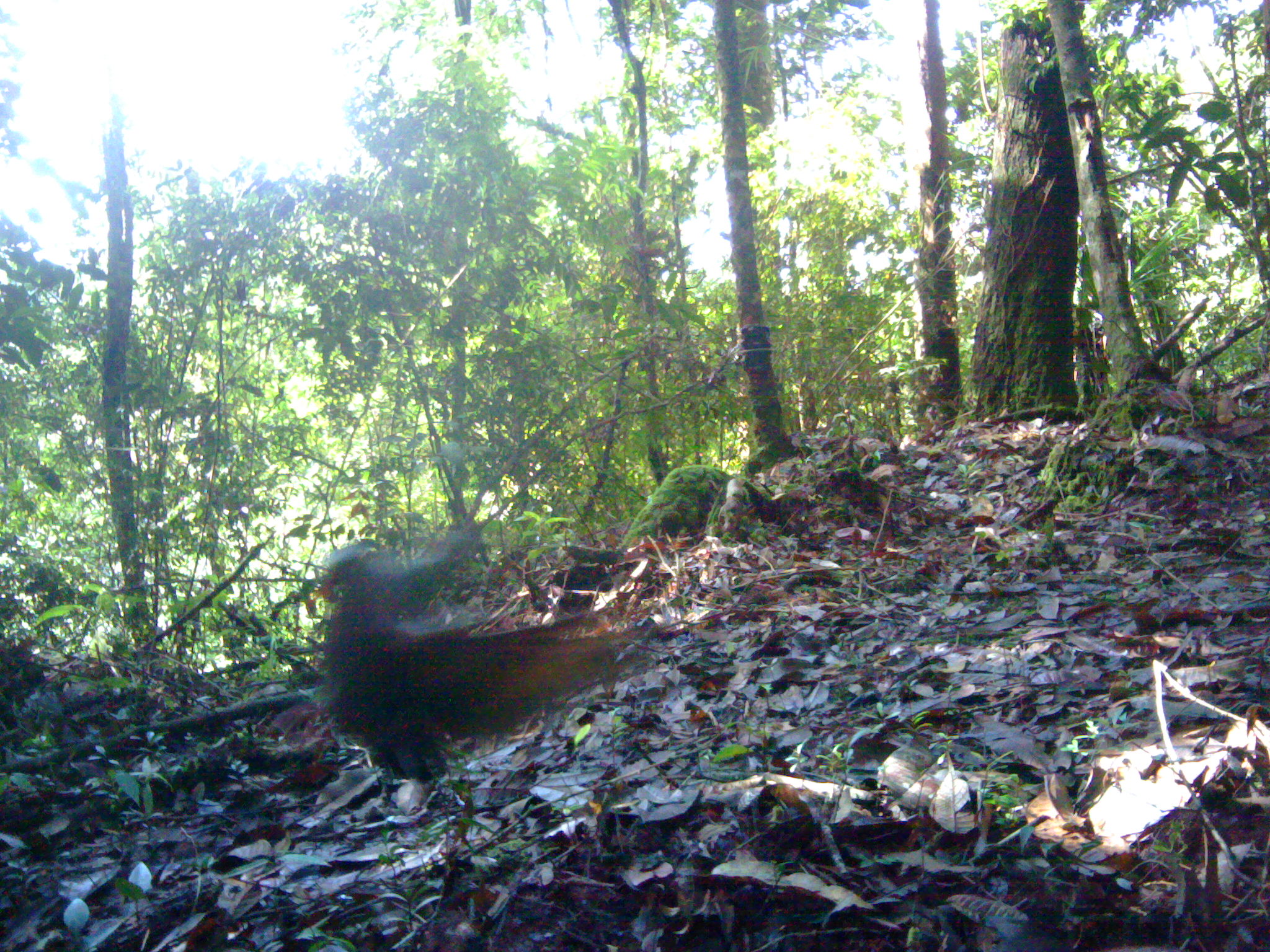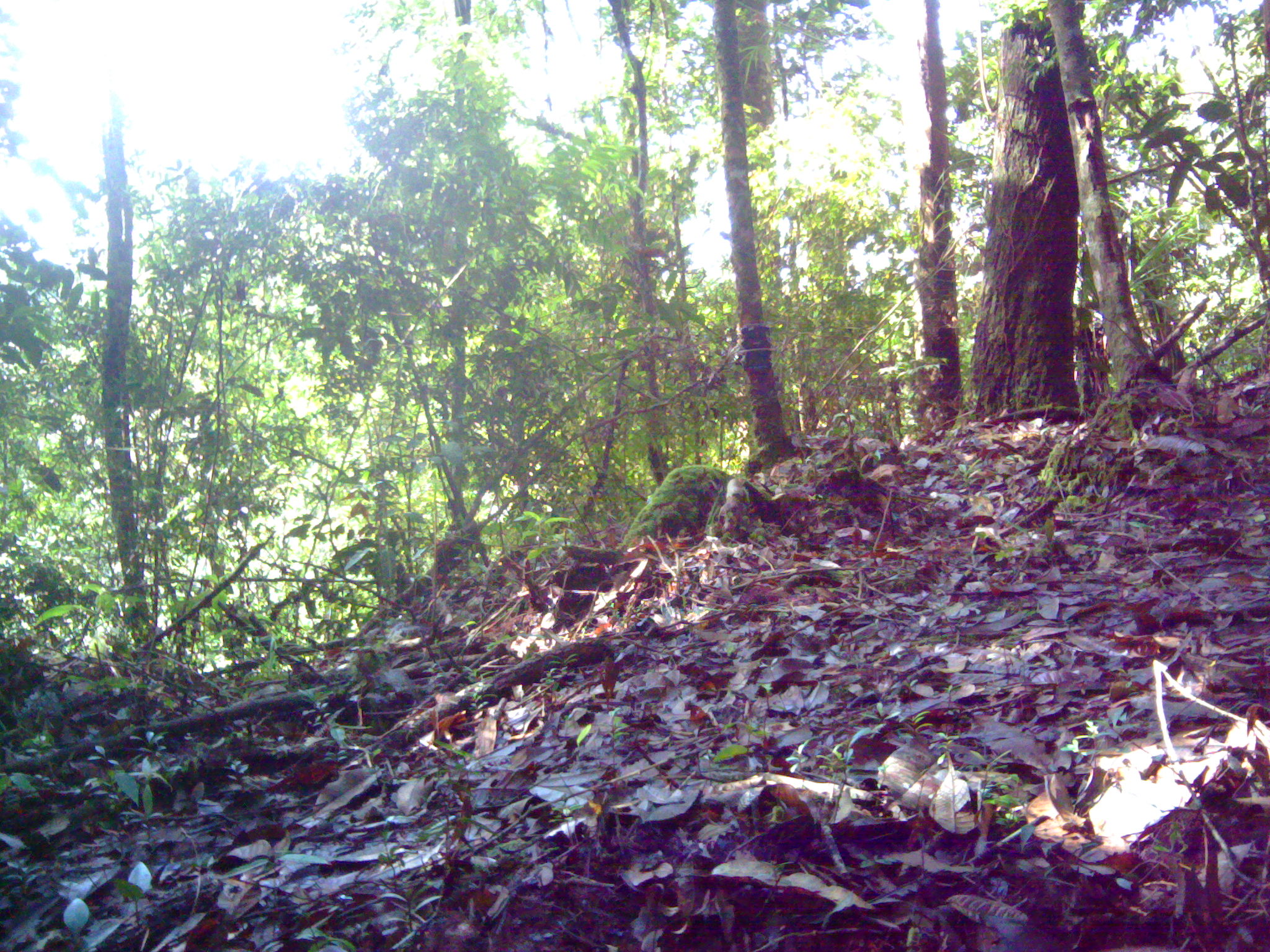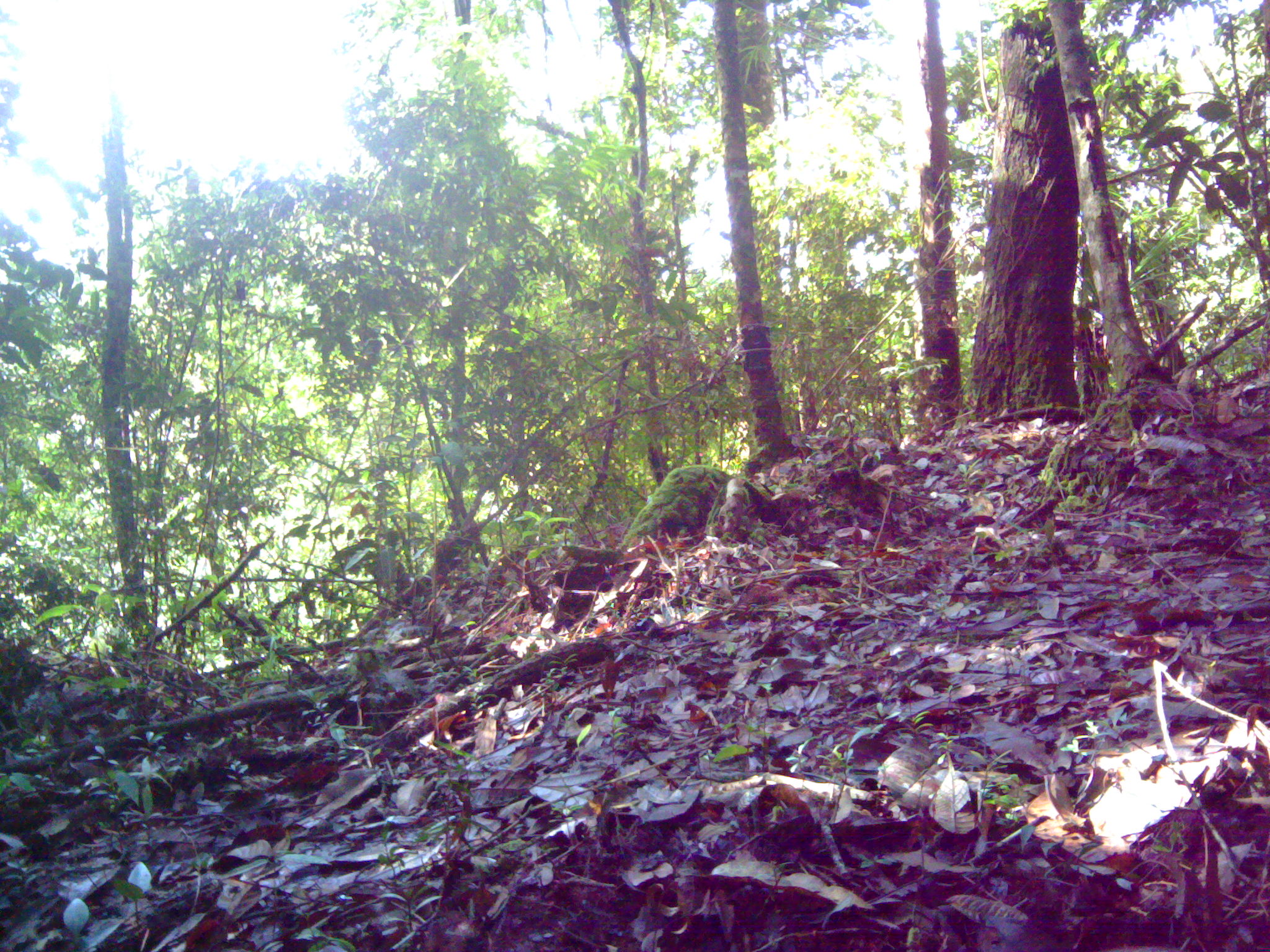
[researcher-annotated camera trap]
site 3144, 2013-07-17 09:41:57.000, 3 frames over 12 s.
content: unidentified animal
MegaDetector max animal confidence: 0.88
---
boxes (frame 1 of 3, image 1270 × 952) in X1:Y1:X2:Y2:
unknown: 317:527:638:810